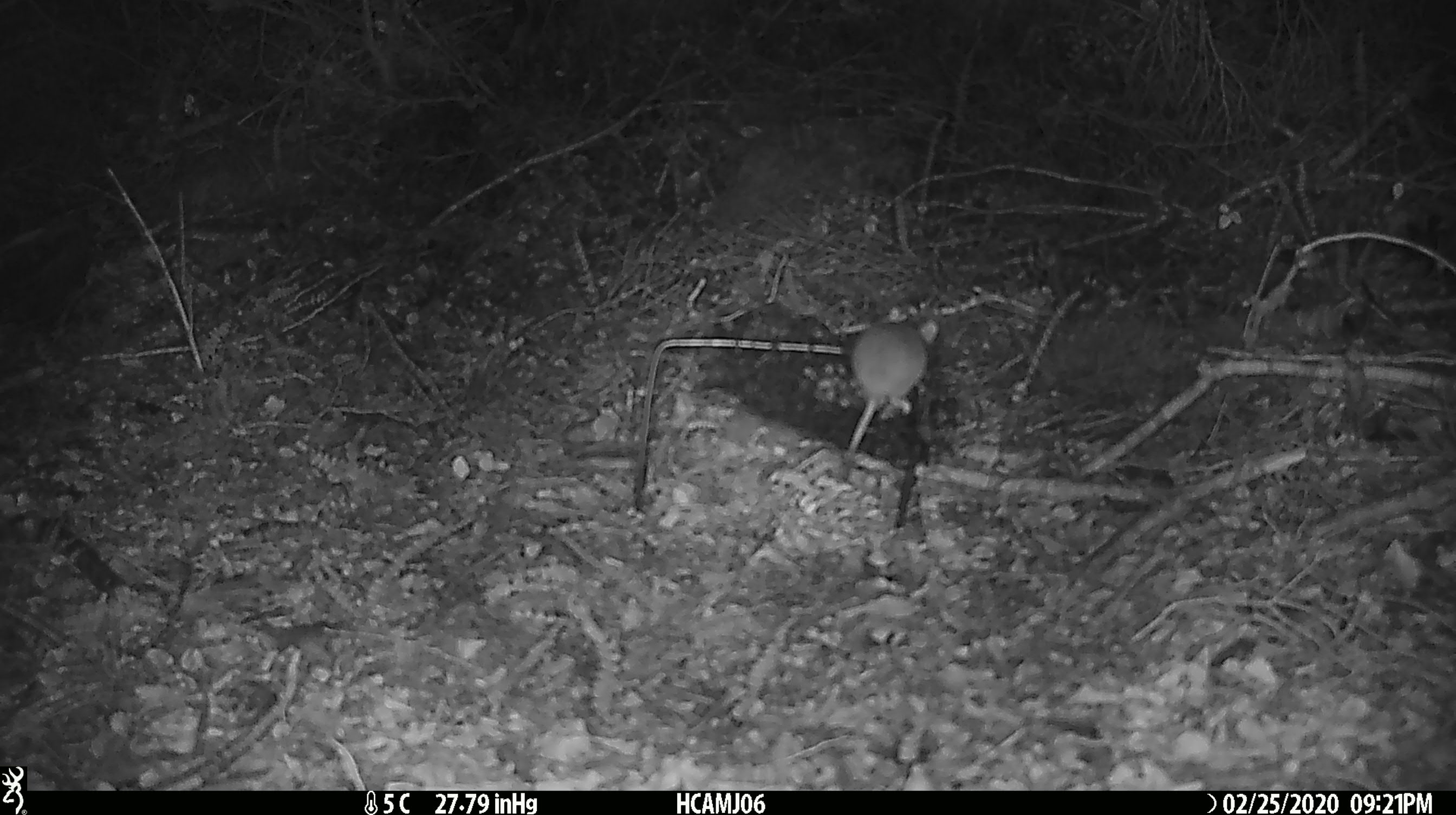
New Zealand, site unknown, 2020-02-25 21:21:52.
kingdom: Animalia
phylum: Chordata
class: Mammalia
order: Rodentia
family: Muridae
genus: Mus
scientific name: Mus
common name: mouse